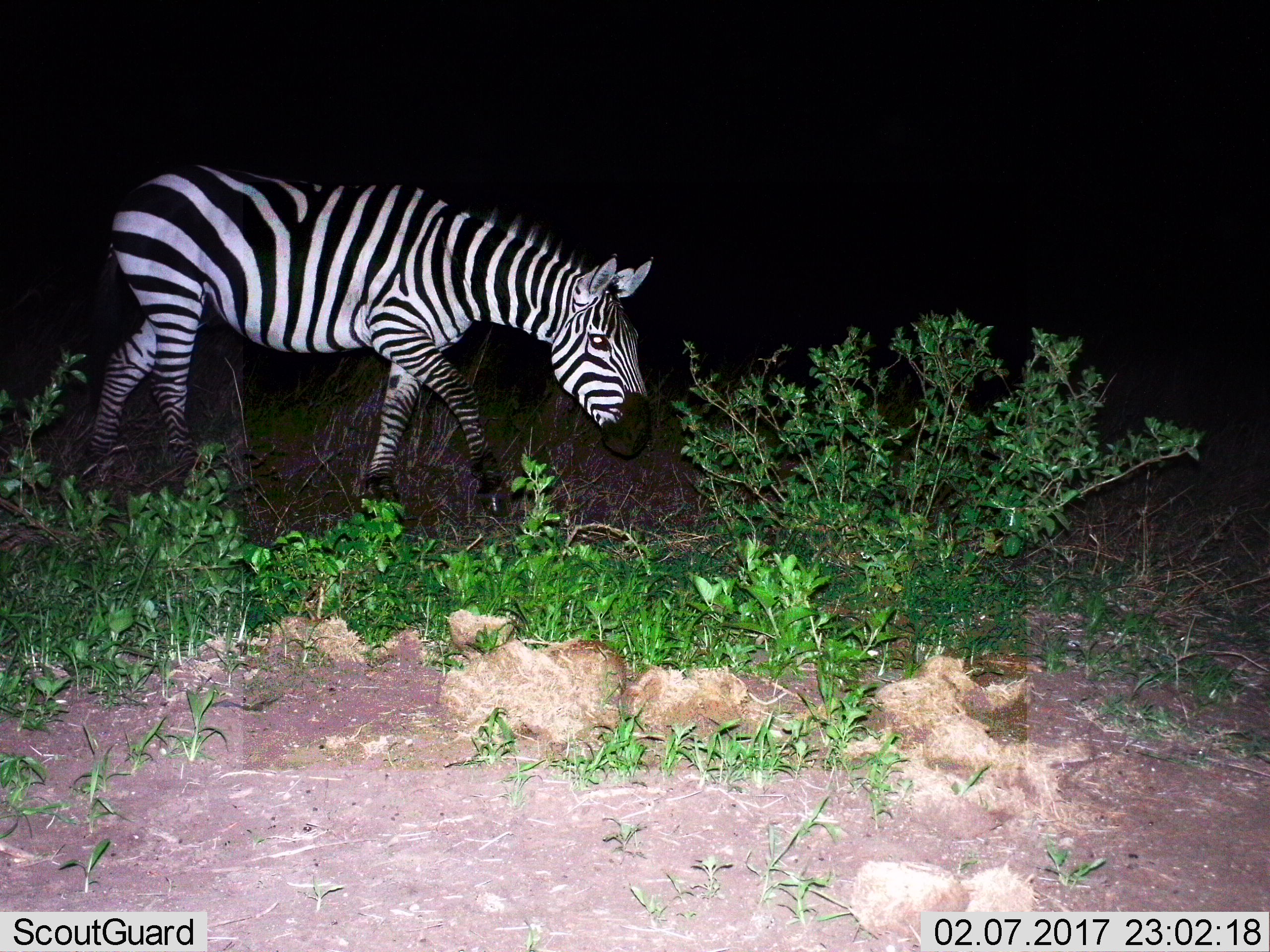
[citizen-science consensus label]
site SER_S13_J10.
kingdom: Animalia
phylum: Chordata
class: Mammalia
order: Perissodactyla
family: Equidae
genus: Equus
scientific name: Equus quagga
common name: plains zebra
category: zebraplains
Zebraplains (plains zebra) (Equus quagga), count 1. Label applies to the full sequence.